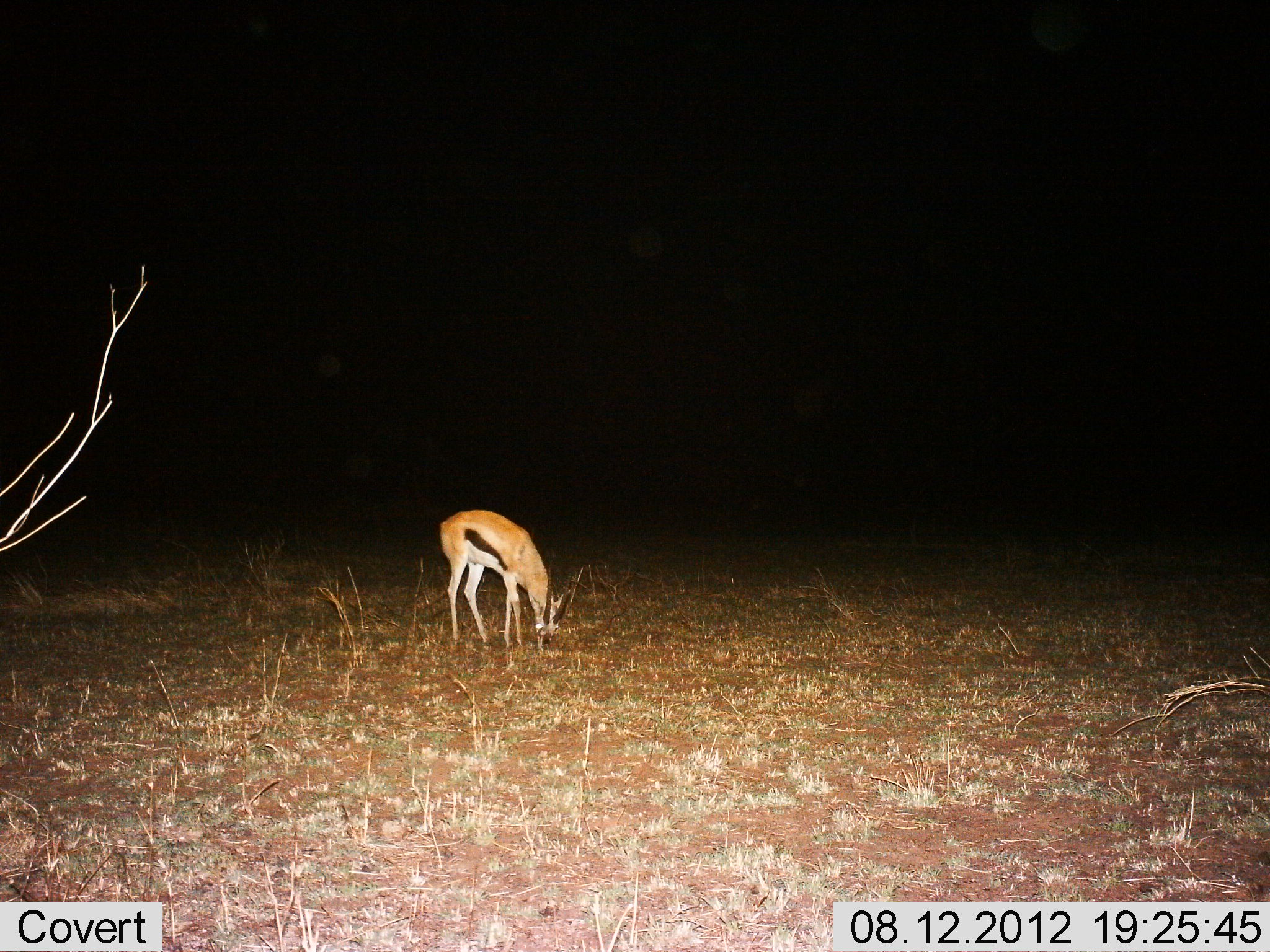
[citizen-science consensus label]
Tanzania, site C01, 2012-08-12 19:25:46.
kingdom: Animalia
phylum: Chordata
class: Mammalia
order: Artiodactyla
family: Bovidae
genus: Eudorcas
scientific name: Eudorcas thomsonii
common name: thomson's gazelle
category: gazellethomsons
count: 1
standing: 10%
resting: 0%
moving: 0%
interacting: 0%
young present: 0%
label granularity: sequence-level